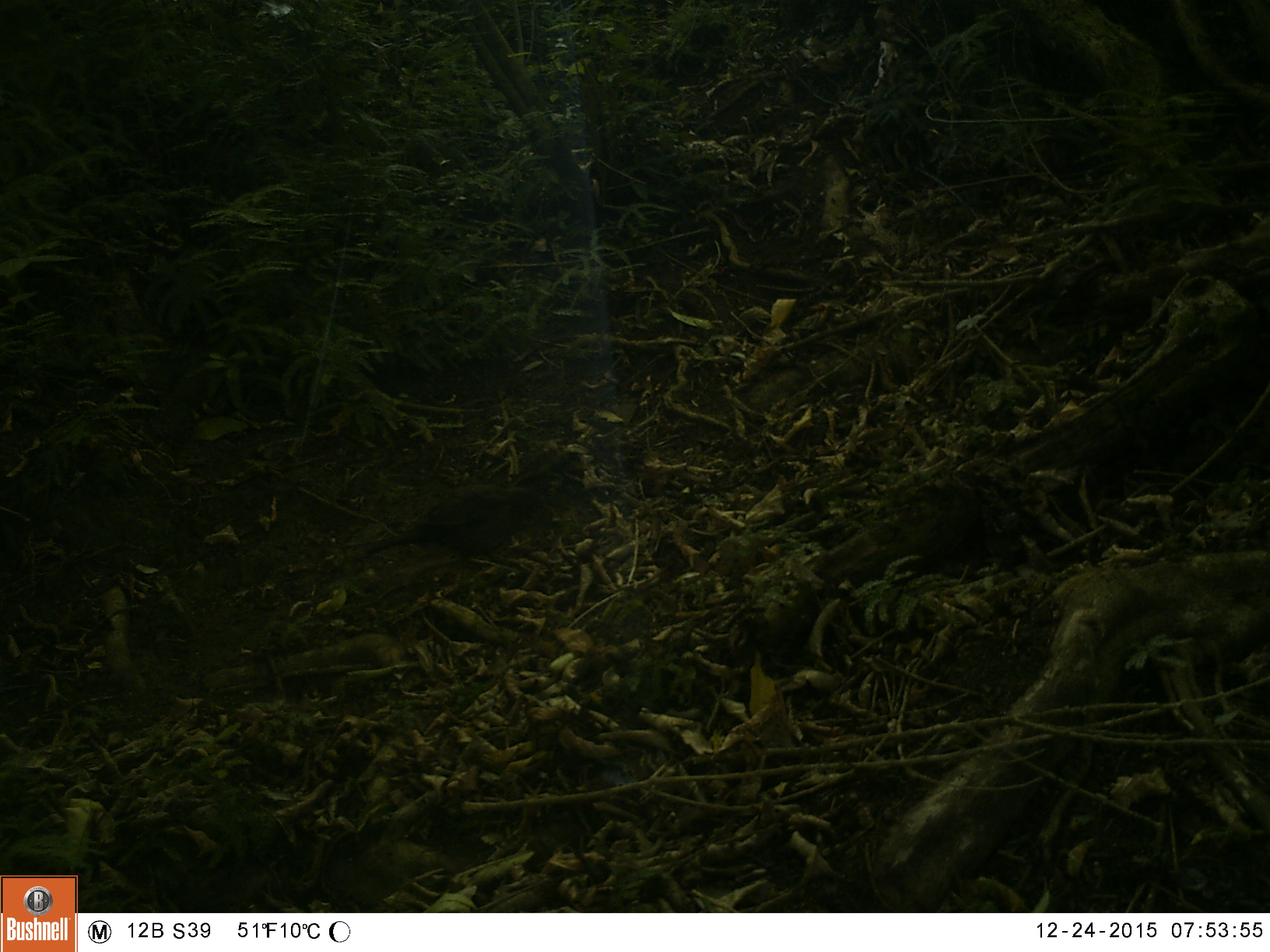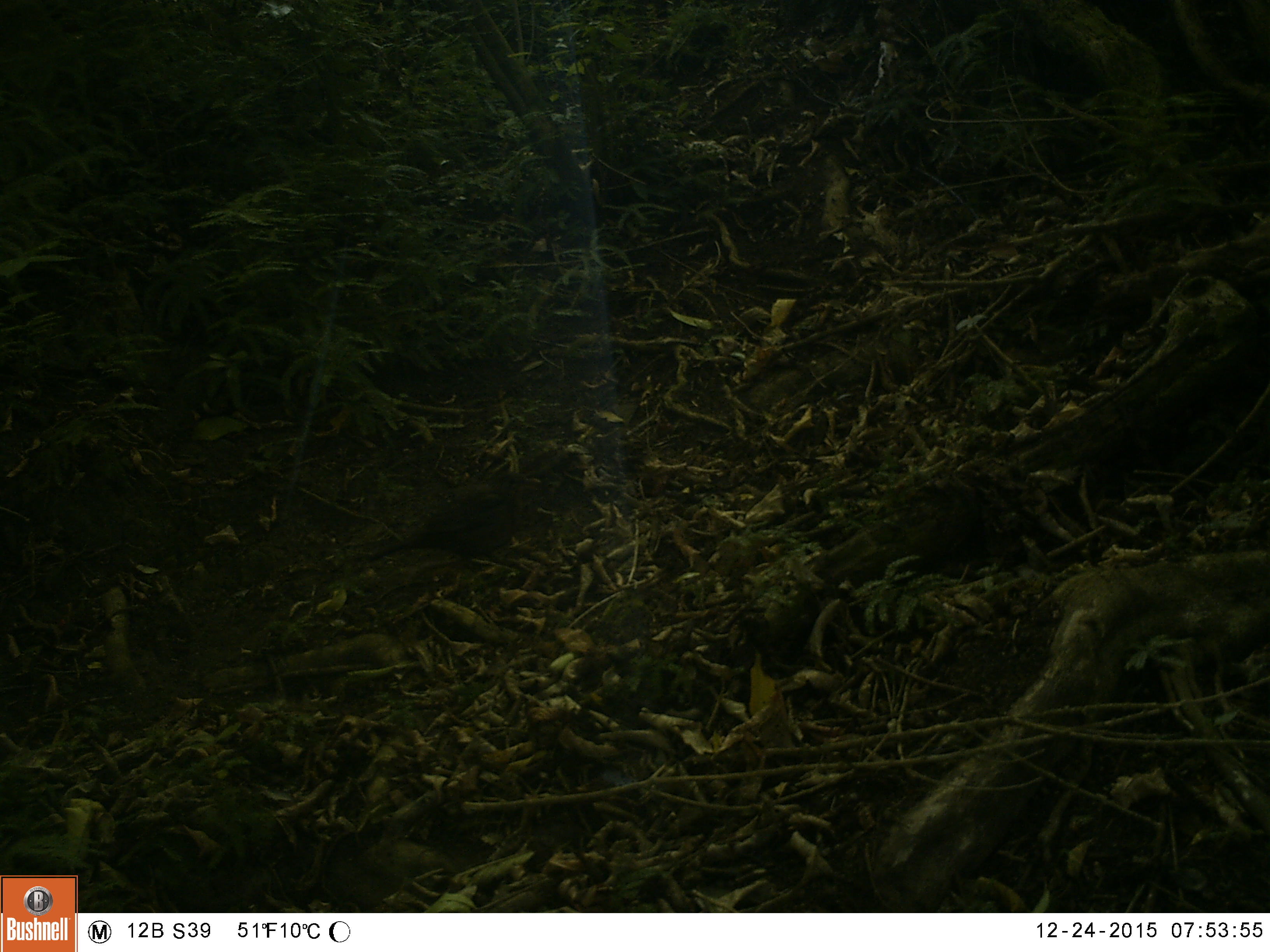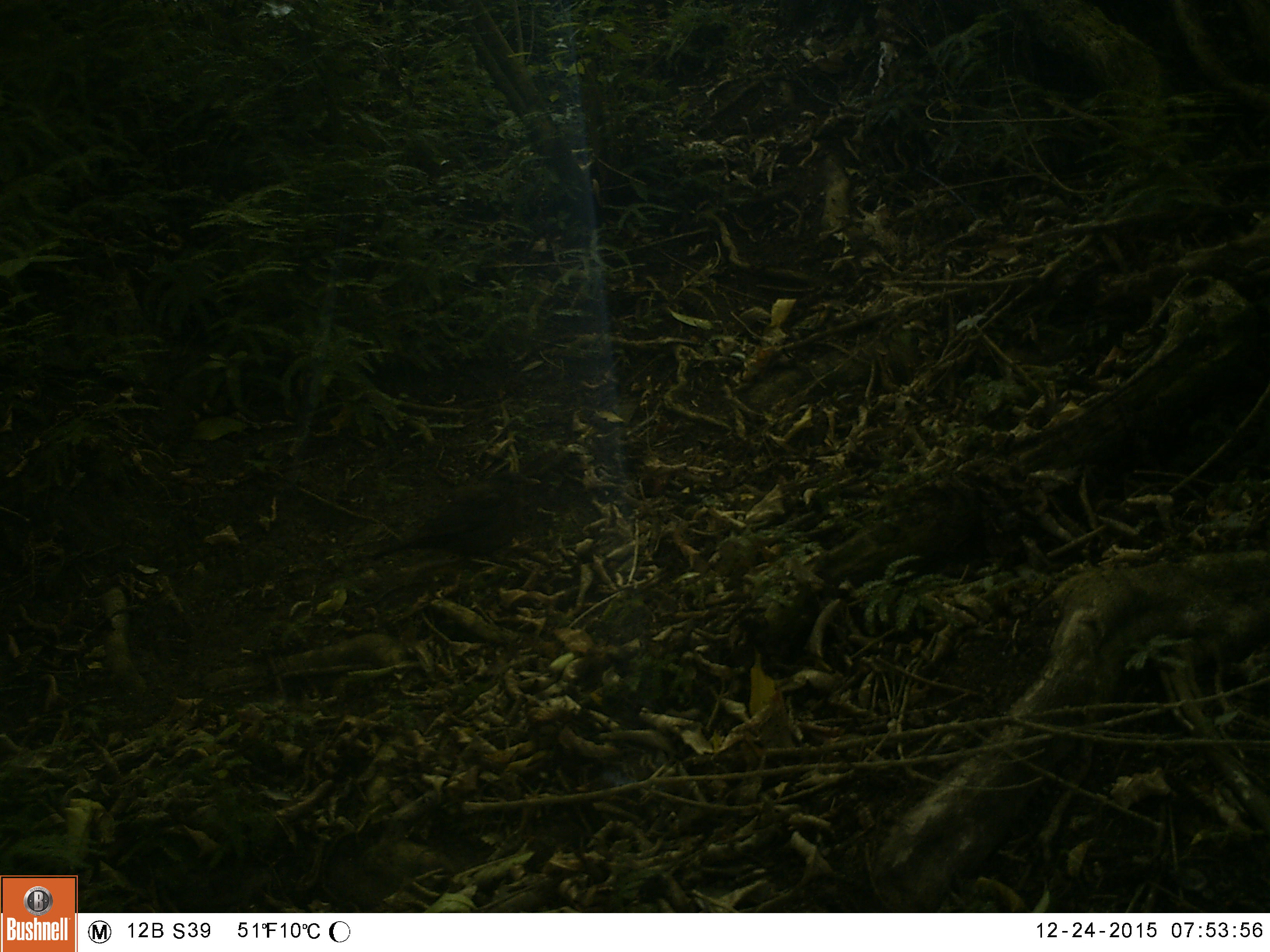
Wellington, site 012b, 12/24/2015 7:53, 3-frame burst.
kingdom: Animalia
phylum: Chordata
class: Aves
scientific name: Aves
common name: bird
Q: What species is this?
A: Bird (Aves).